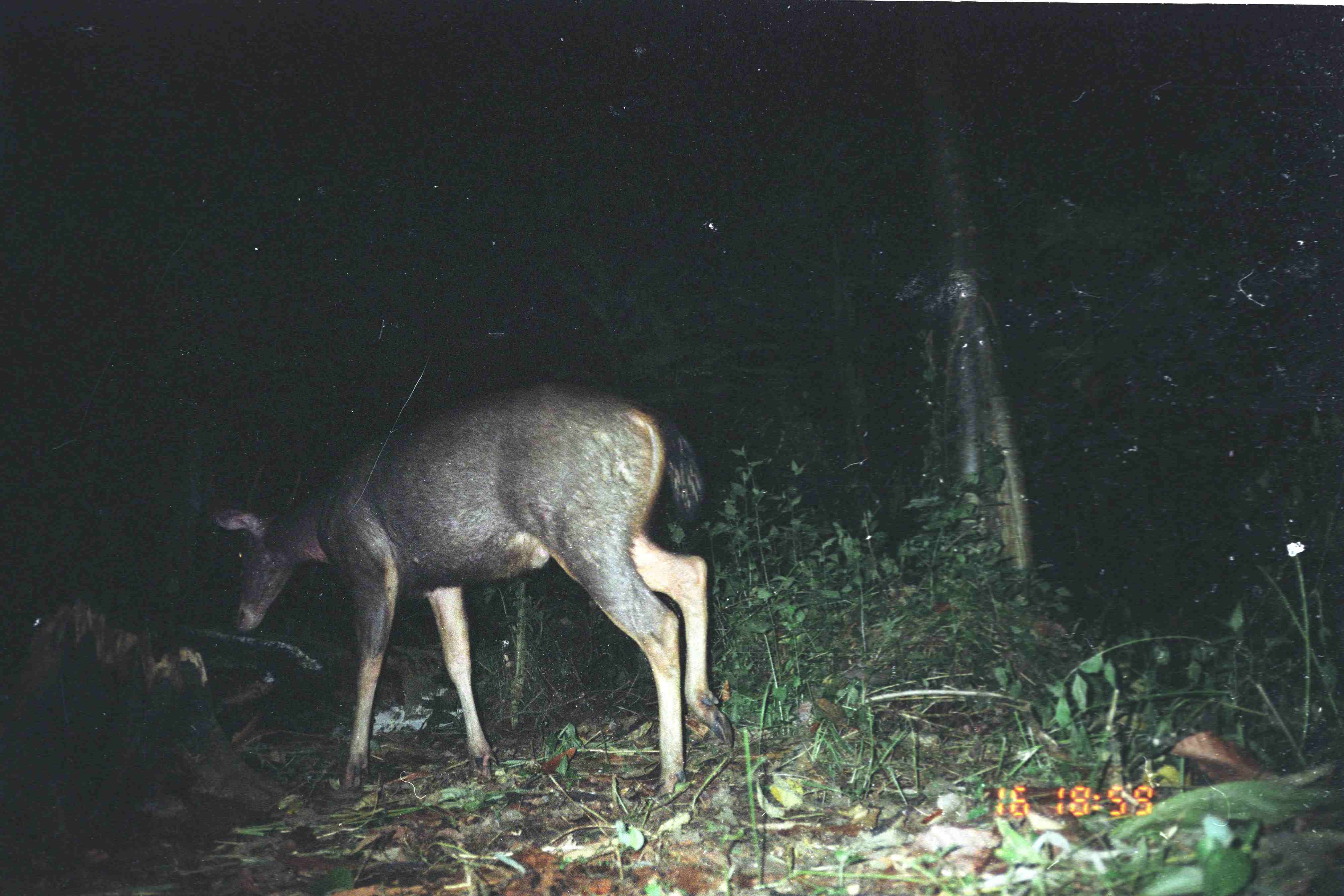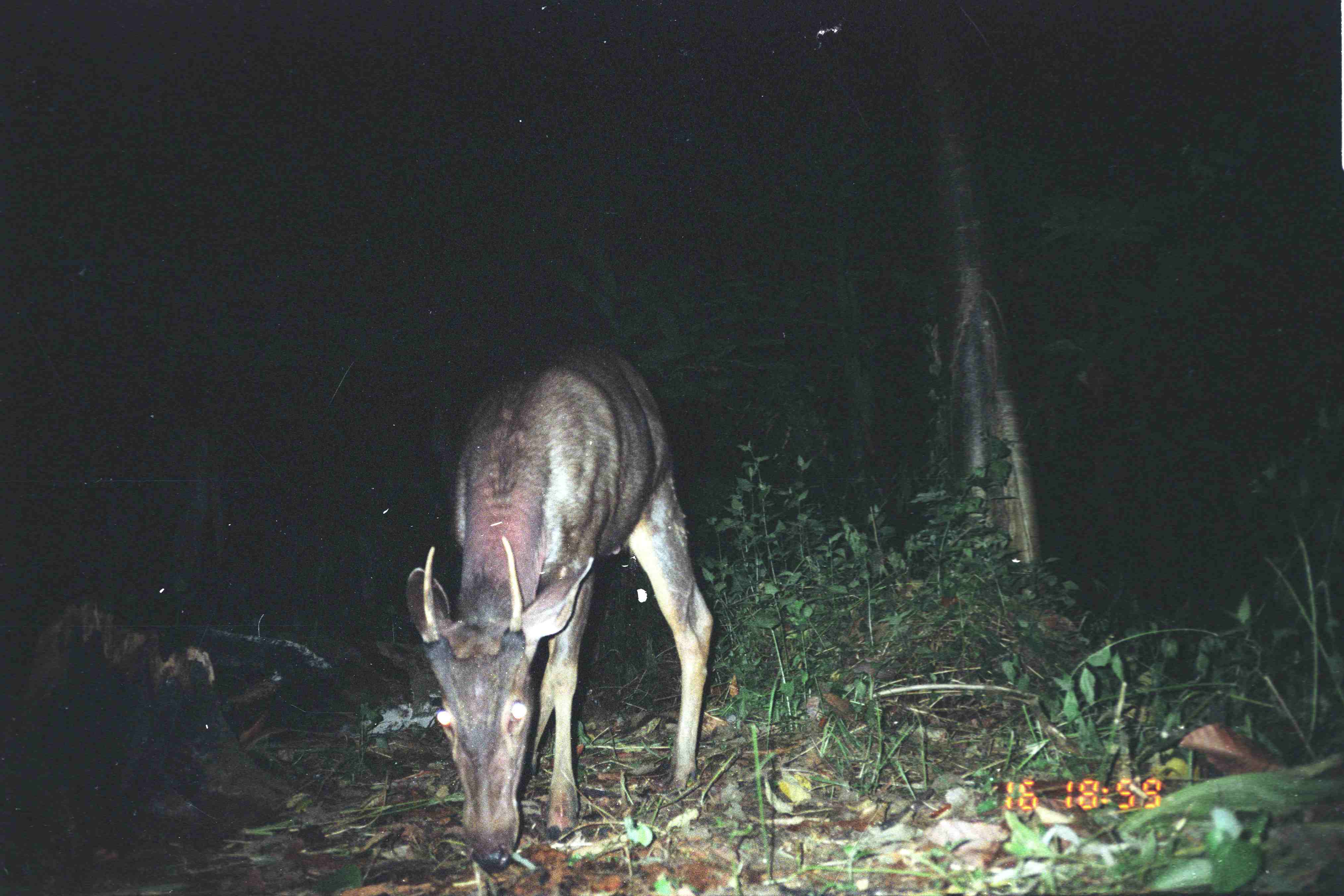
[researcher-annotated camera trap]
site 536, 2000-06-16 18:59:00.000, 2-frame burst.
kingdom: Animalia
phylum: Chordata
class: Mammalia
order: Artiodactyla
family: Cervidae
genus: Rusa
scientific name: Rusa unicolor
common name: sambar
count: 1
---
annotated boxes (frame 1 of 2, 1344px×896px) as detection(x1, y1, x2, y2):
rusa unicolor: detection(210, 373, 731, 799)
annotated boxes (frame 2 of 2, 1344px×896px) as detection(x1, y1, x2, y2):
rusa unicolor: detection(401, 342, 714, 873)